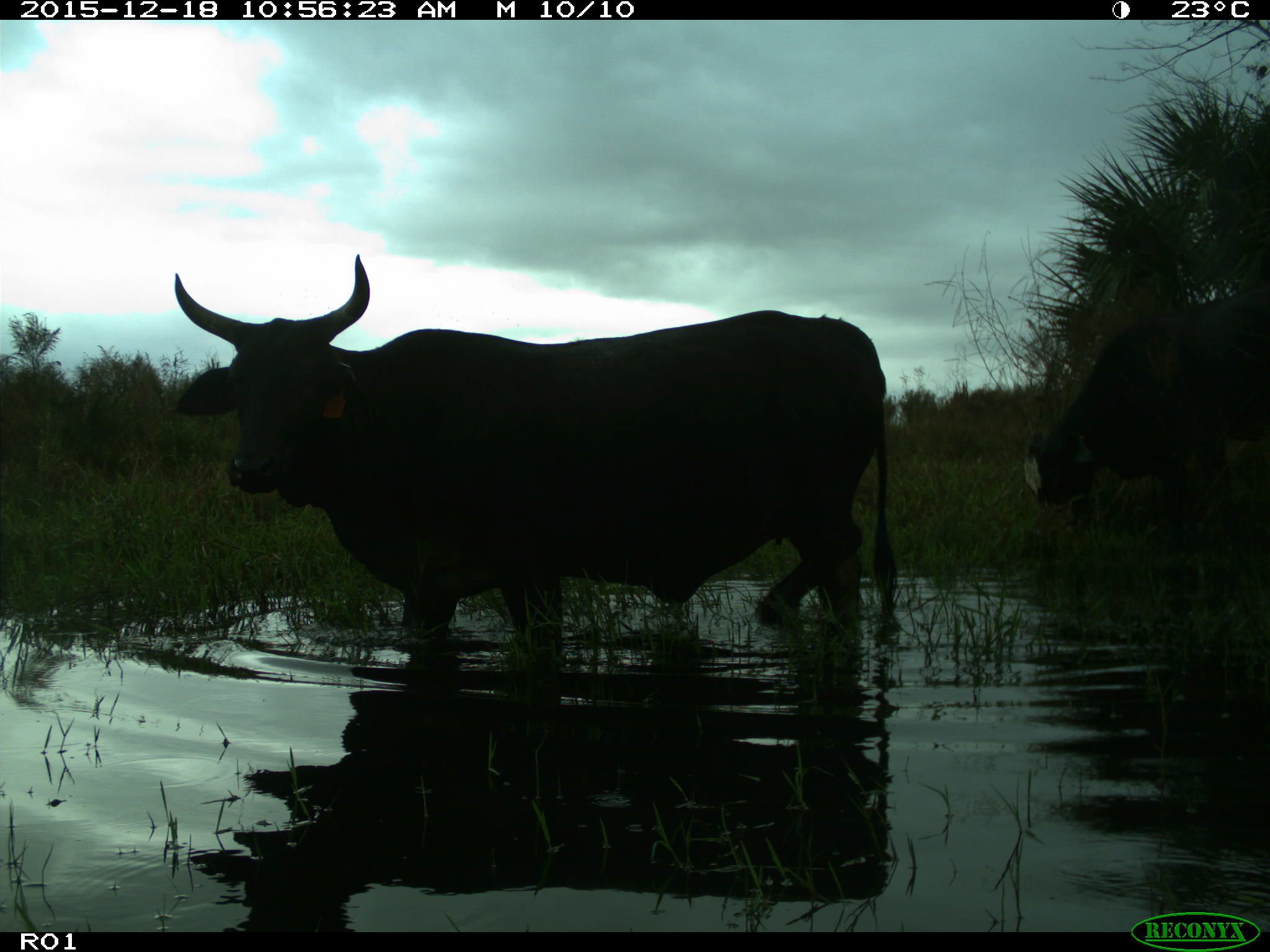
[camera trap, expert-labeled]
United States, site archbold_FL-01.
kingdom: Animalia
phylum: Chordata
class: Mammalia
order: Artiodactyla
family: Bovidae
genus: Bos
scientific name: Bos taurus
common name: domestic cow